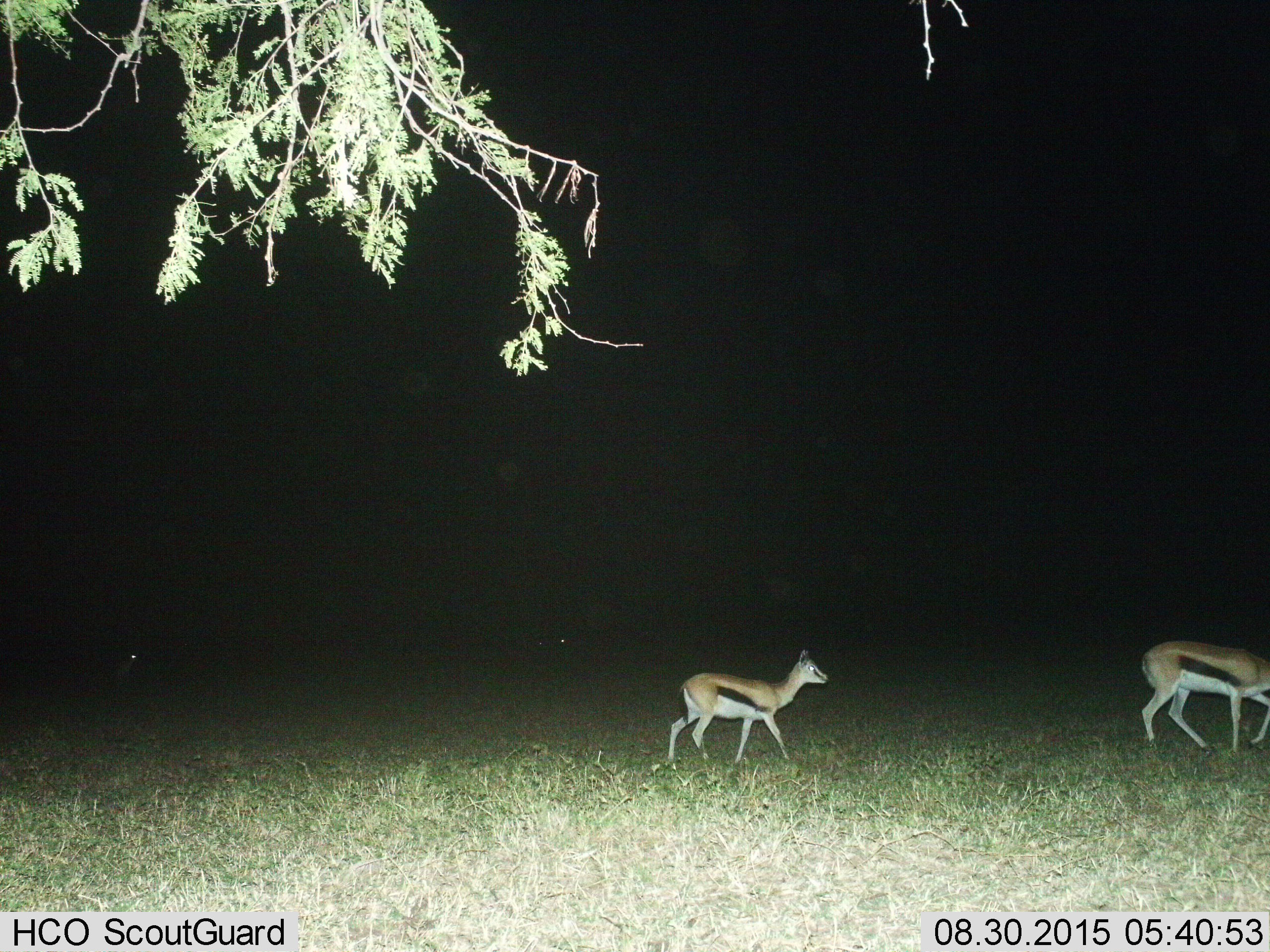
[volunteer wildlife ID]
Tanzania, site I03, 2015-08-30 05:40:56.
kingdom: Animalia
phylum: Chordata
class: Mammalia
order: Artiodactyla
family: Bovidae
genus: Eudorcas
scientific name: Eudorcas thomsonii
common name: thomson's gazelle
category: gazellethomsons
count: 2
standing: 20%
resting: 0%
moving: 90%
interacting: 0%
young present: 50%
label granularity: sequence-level